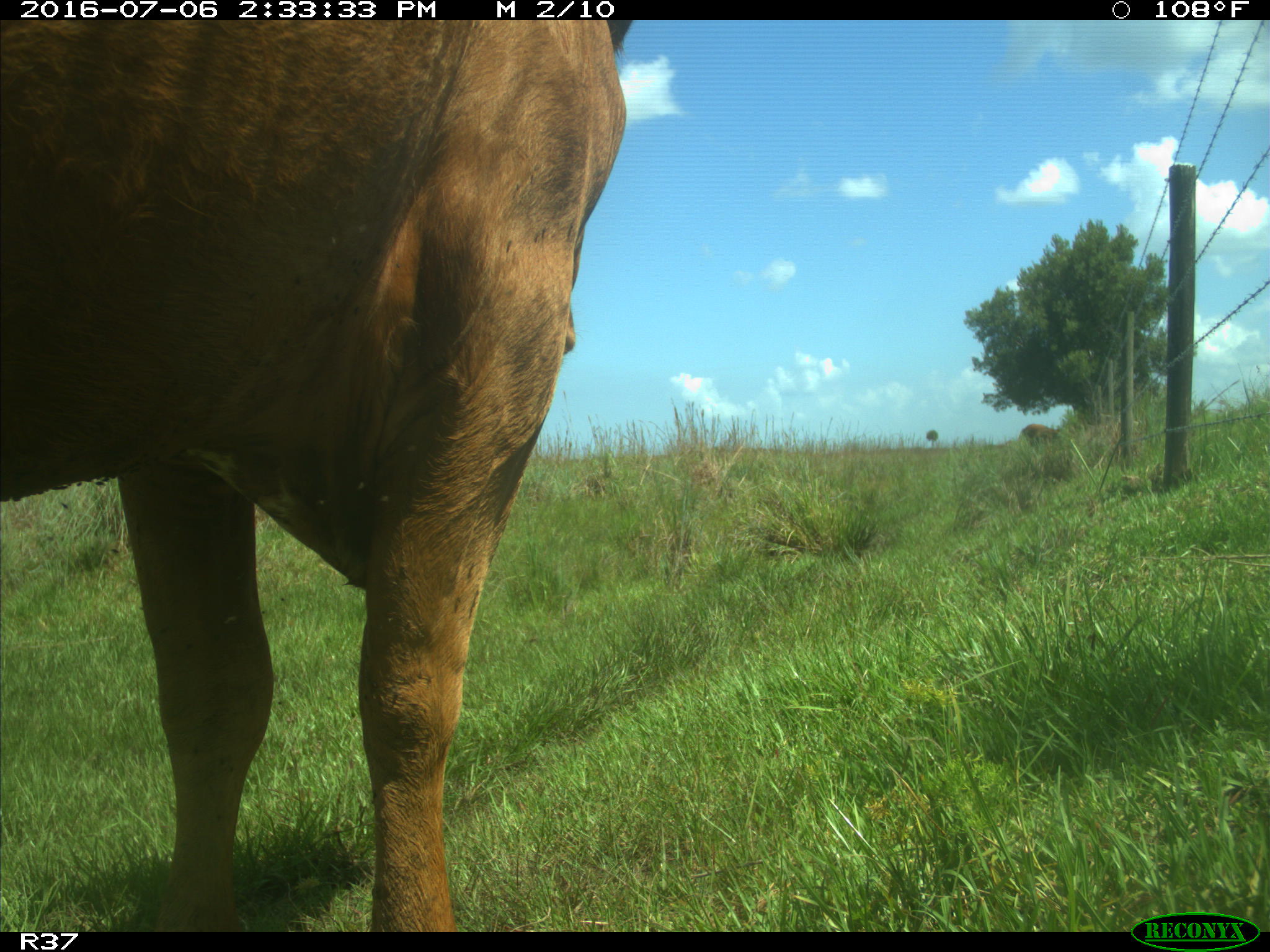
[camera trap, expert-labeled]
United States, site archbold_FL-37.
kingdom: Animalia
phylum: Chordata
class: Mammalia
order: Artiodactyla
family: Bovidae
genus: Bos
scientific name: Bos taurus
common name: domestic cow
Bos taurus (domestic cow).